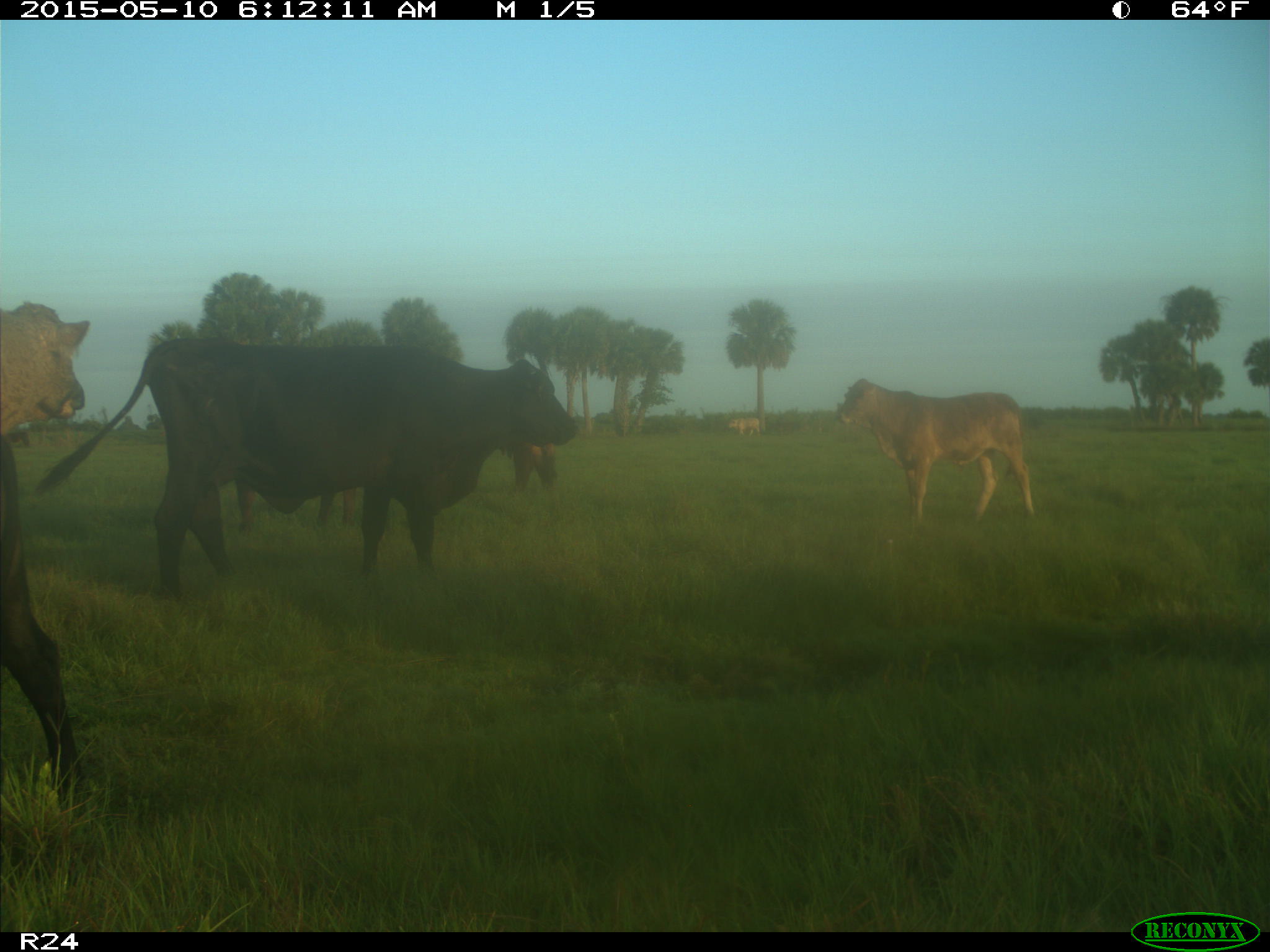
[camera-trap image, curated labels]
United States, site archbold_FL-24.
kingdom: Animalia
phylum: Chordata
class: Mammalia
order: Artiodactyla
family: Bovidae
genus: Bos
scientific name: Bos taurus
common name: domestic cow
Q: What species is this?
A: Bos taurus (domestic cow).